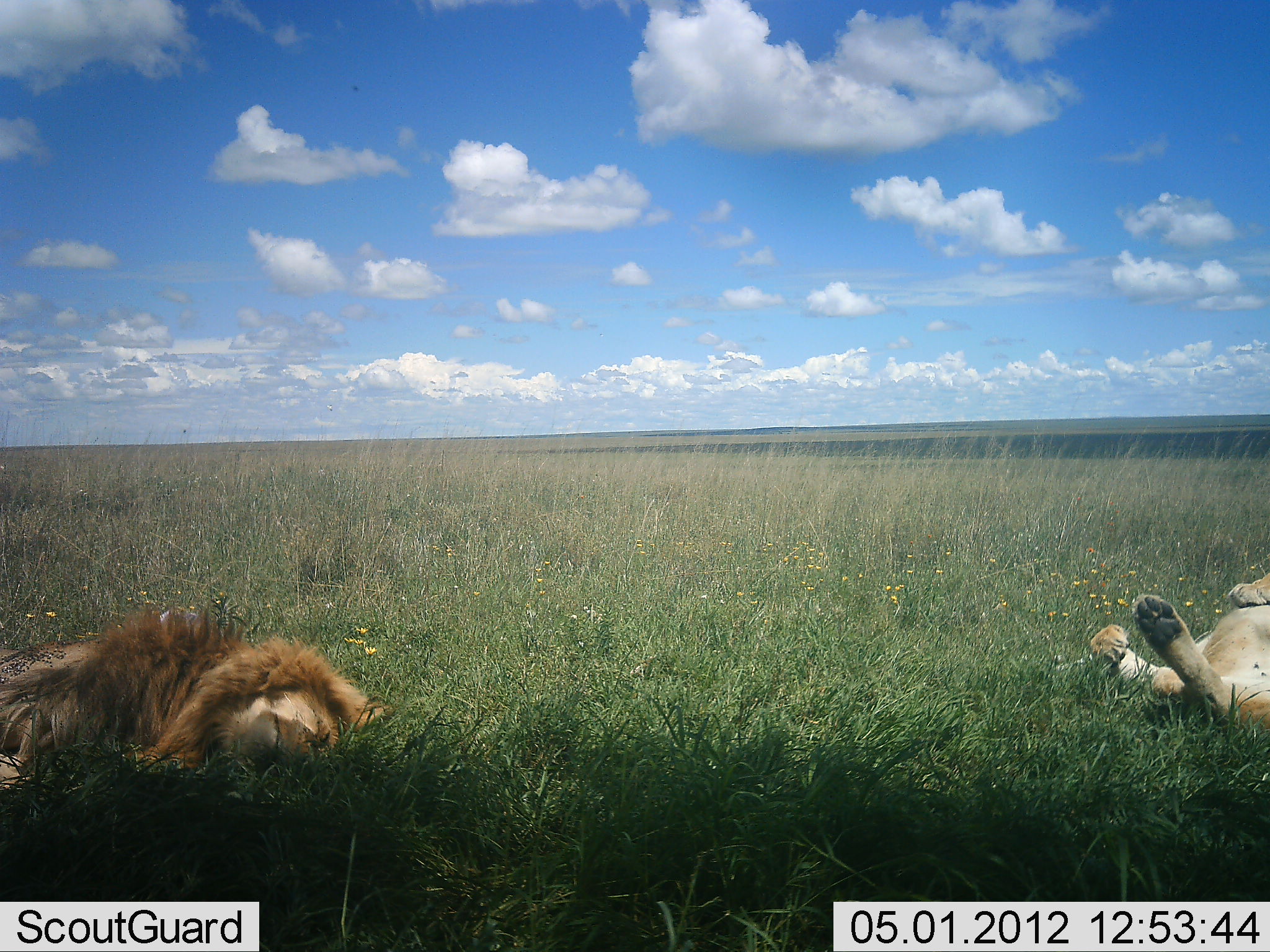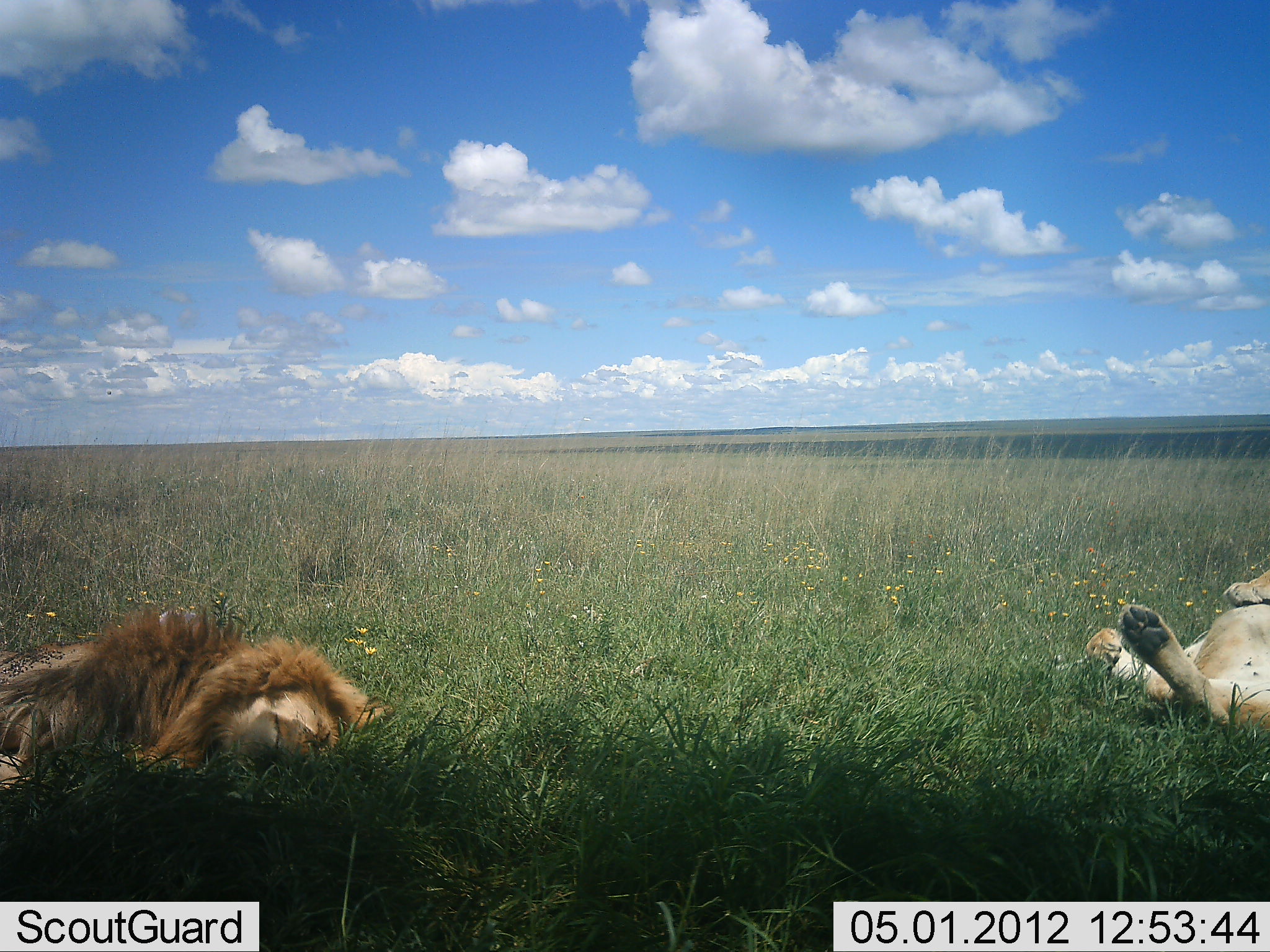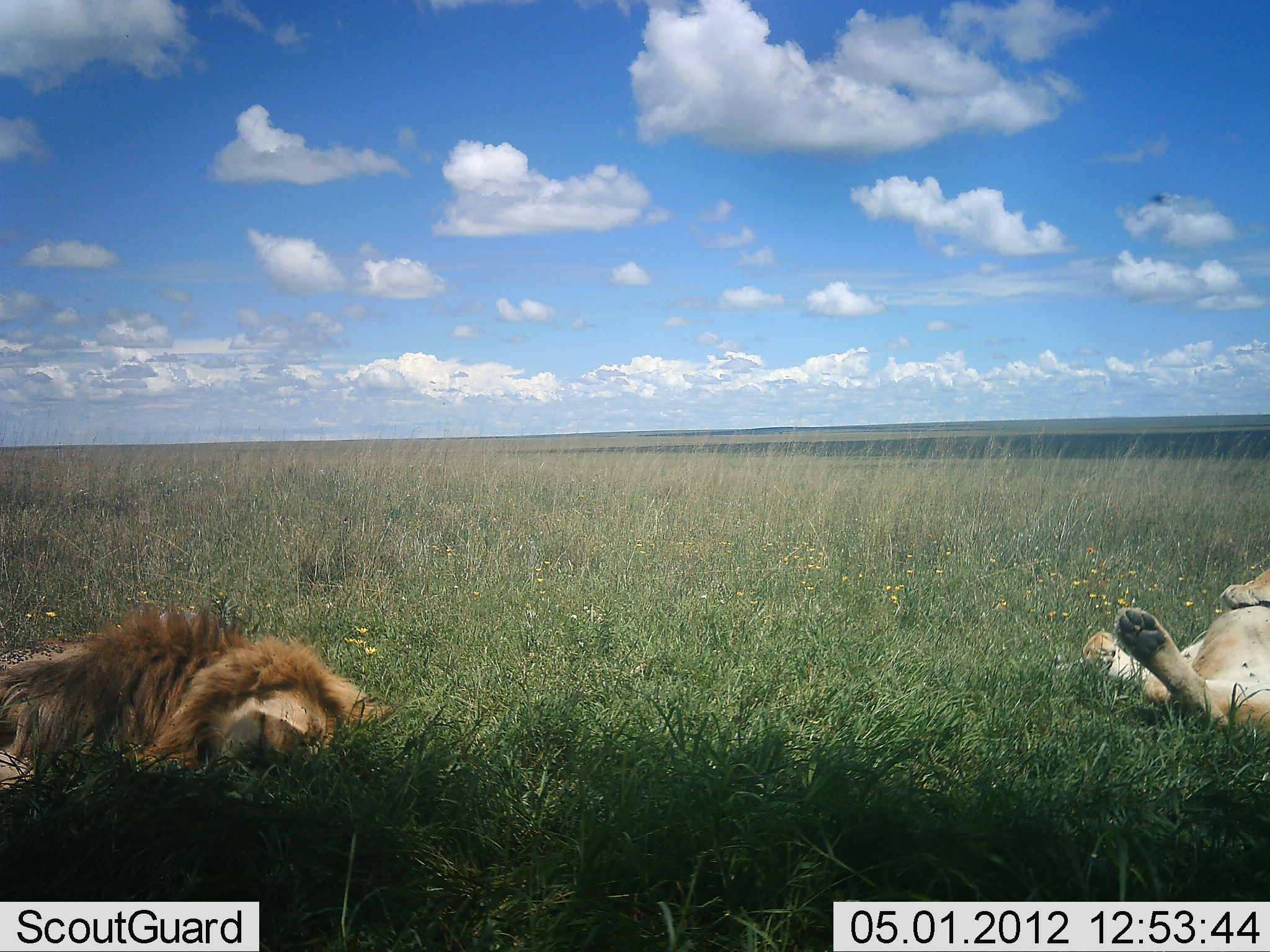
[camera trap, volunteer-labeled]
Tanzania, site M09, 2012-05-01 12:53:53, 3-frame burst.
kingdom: Animalia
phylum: Chordata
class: Mammalia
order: Carnivora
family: Felidae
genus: Panthera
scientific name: Panthera leo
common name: lion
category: lionfemale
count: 1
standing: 0%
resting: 100%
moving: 0%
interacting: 0%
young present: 0%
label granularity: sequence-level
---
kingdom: Animalia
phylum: Chordata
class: Mammalia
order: Carnivora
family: Felidae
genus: Panthera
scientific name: Panthera leo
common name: lion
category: lionmale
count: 1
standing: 0%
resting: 100%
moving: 0%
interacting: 0%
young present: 0%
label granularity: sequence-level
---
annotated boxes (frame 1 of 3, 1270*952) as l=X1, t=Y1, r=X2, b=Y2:
animal: l=0, t=604, r=394, b=791; l=0, t=606, r=390, b=794; l=1088, t=568, r=1270, b=747; l=1088, t=567, r=1270, b=735
group: l=0, t=647, r=72, b=725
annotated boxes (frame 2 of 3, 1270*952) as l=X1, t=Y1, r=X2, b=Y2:
animal: l=0, t=601, r=391, b=798; l=0, t=603, r=385, b=801; l=1085, t=561, r=1270, b=734; l=1084, t=564, r=1270, b=733
group: l=0, t=634, r=100, b=730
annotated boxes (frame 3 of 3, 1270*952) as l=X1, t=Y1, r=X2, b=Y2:
animal: l=0, t=600, r=392, b=799; l=0, t=601, r=391, b=798; l=1078, t=564, r=1270, b=738; l=1084, t=564, r=1270, b=733
group: l=1, t=634, r=97, b=772